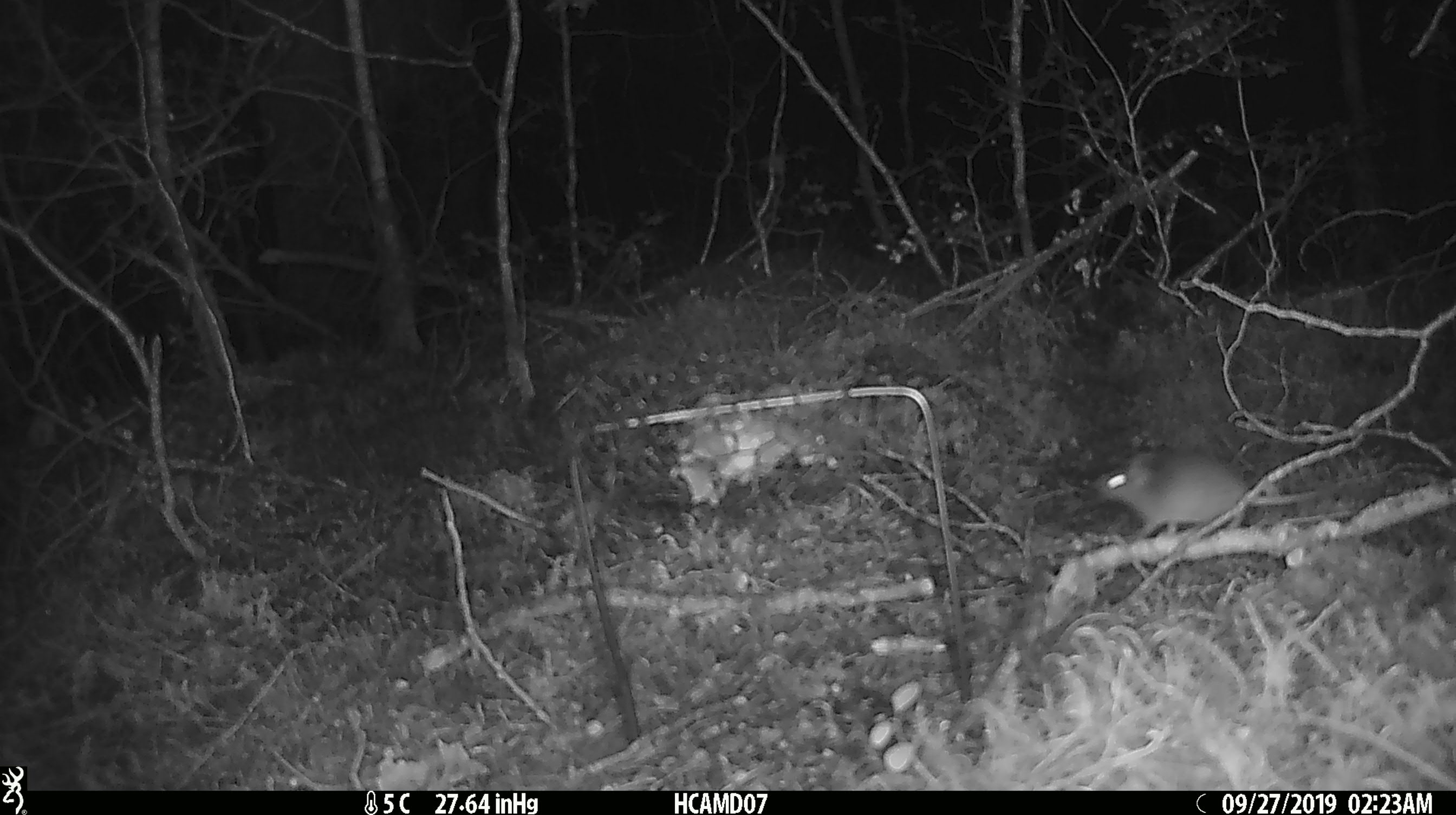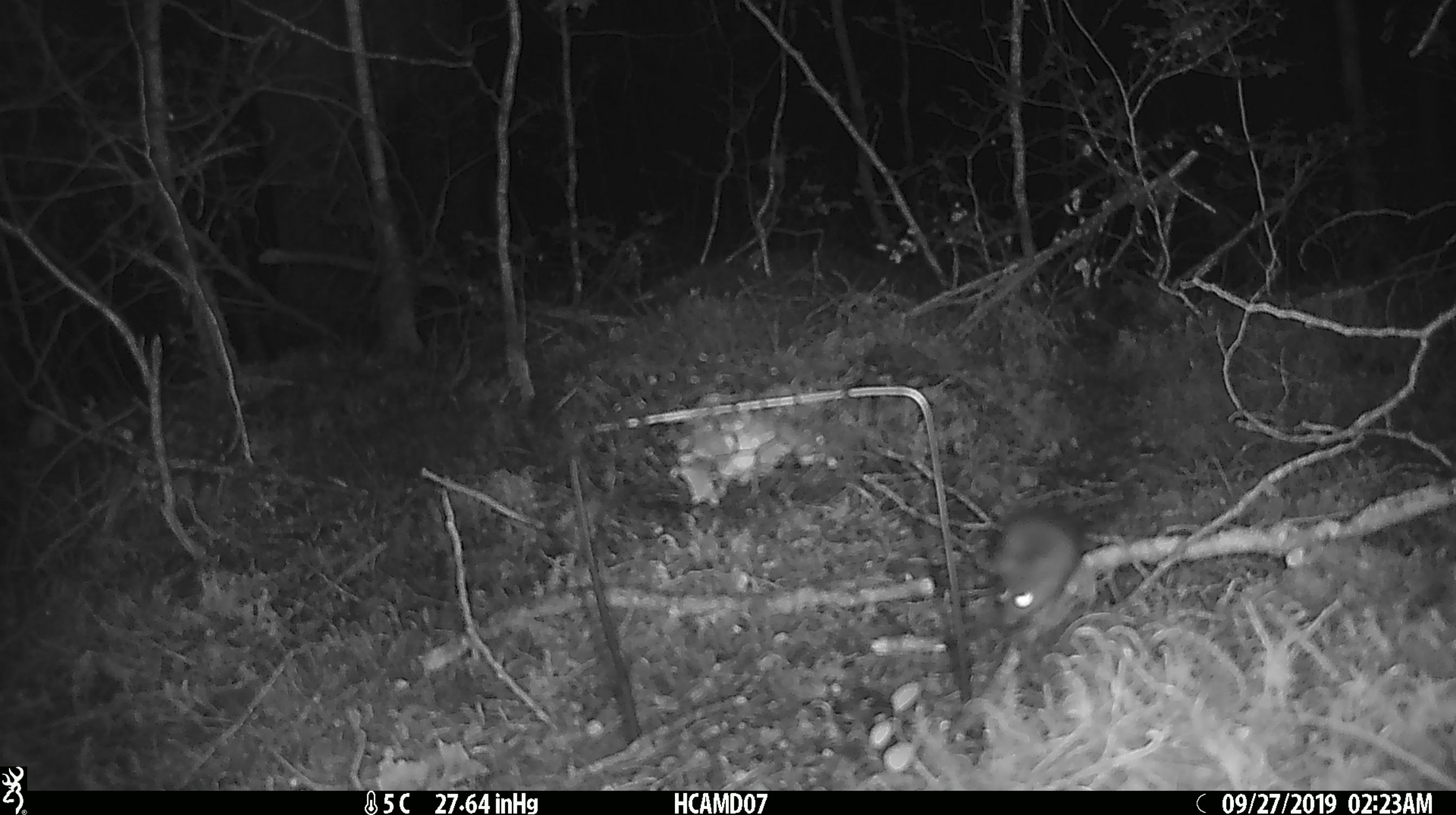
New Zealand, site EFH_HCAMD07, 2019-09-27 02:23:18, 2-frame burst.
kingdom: Animalia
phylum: Chordata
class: Mammalia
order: Rodentia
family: Muridae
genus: Mus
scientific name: Mus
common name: mouse